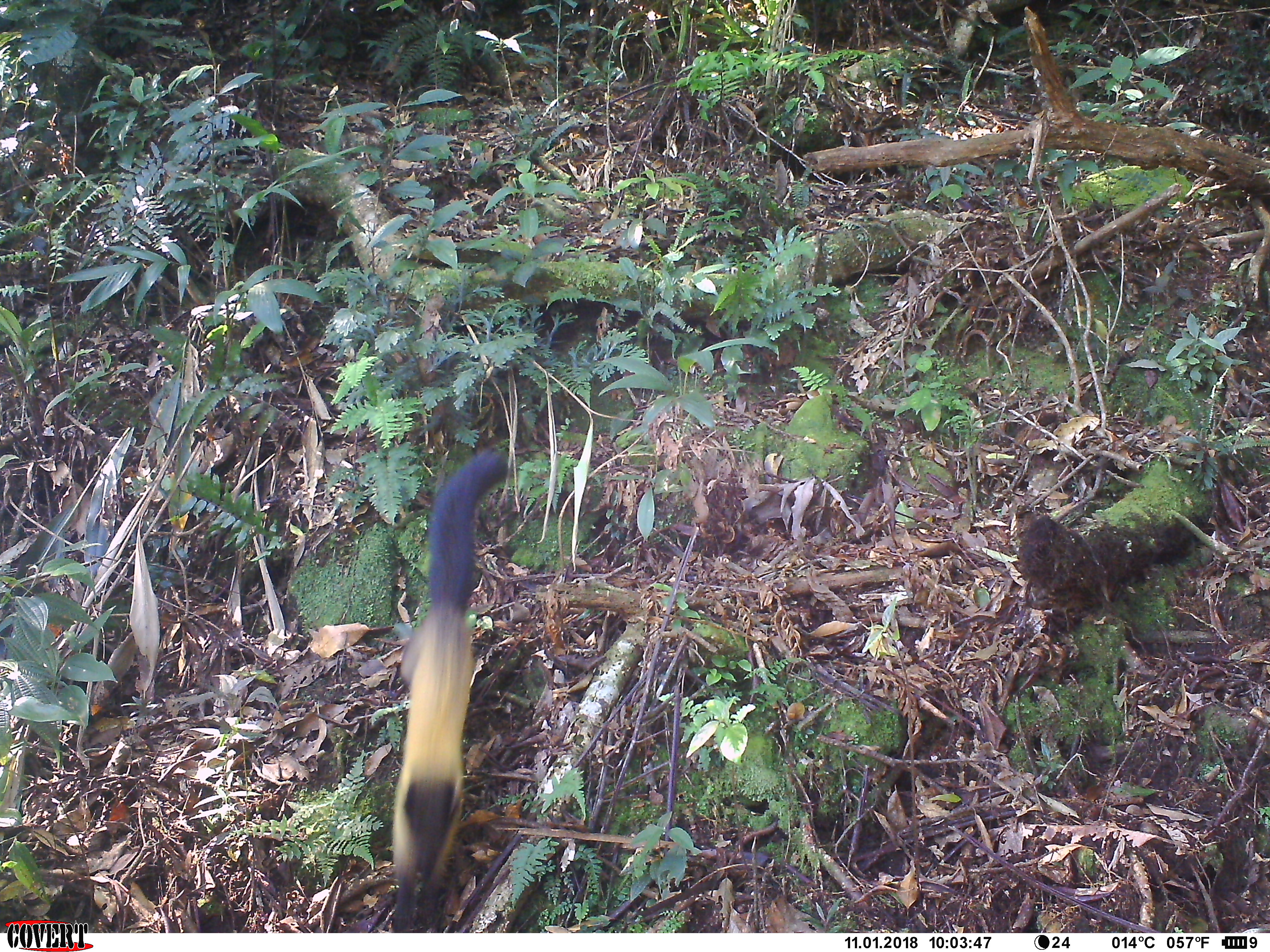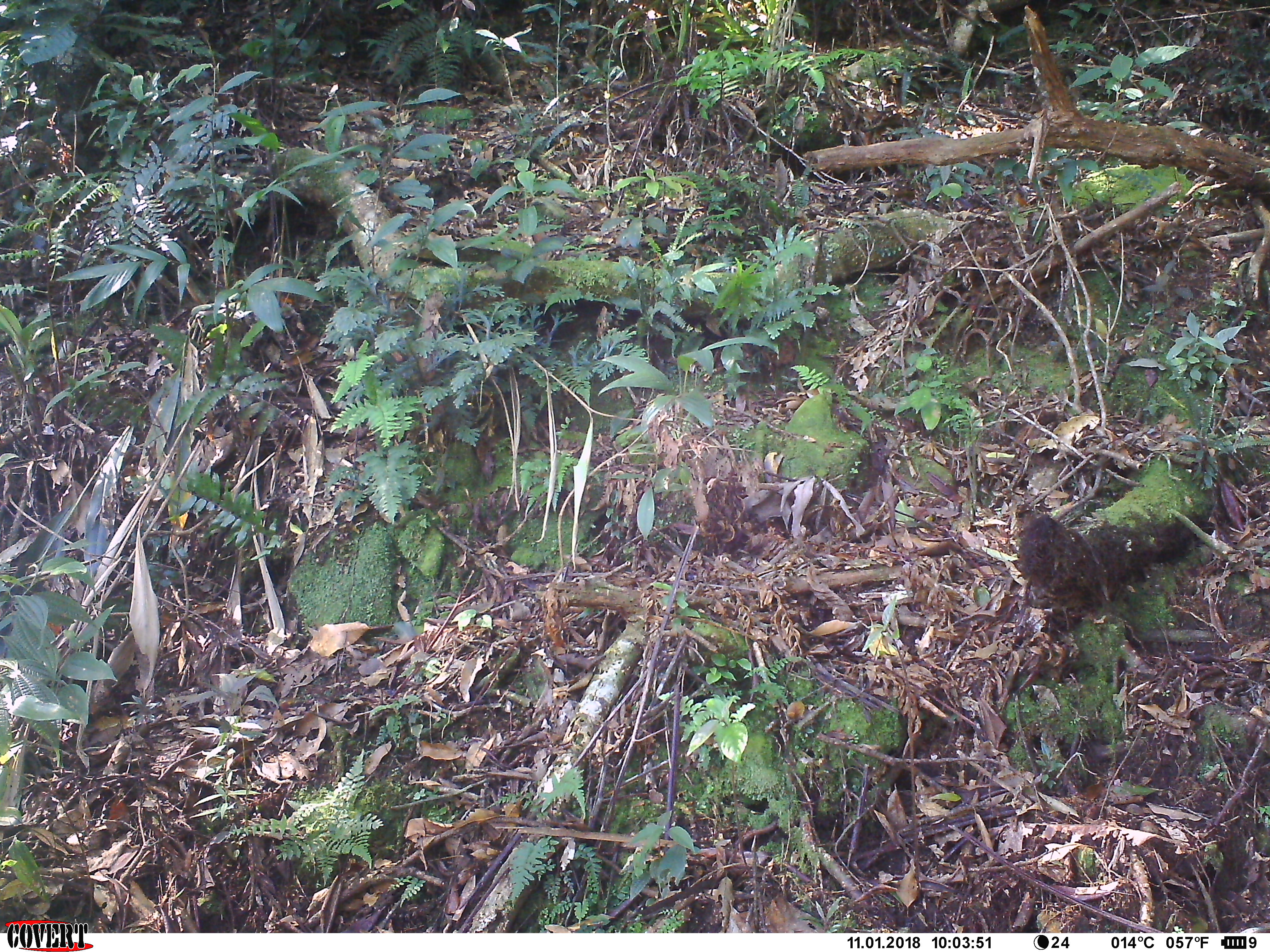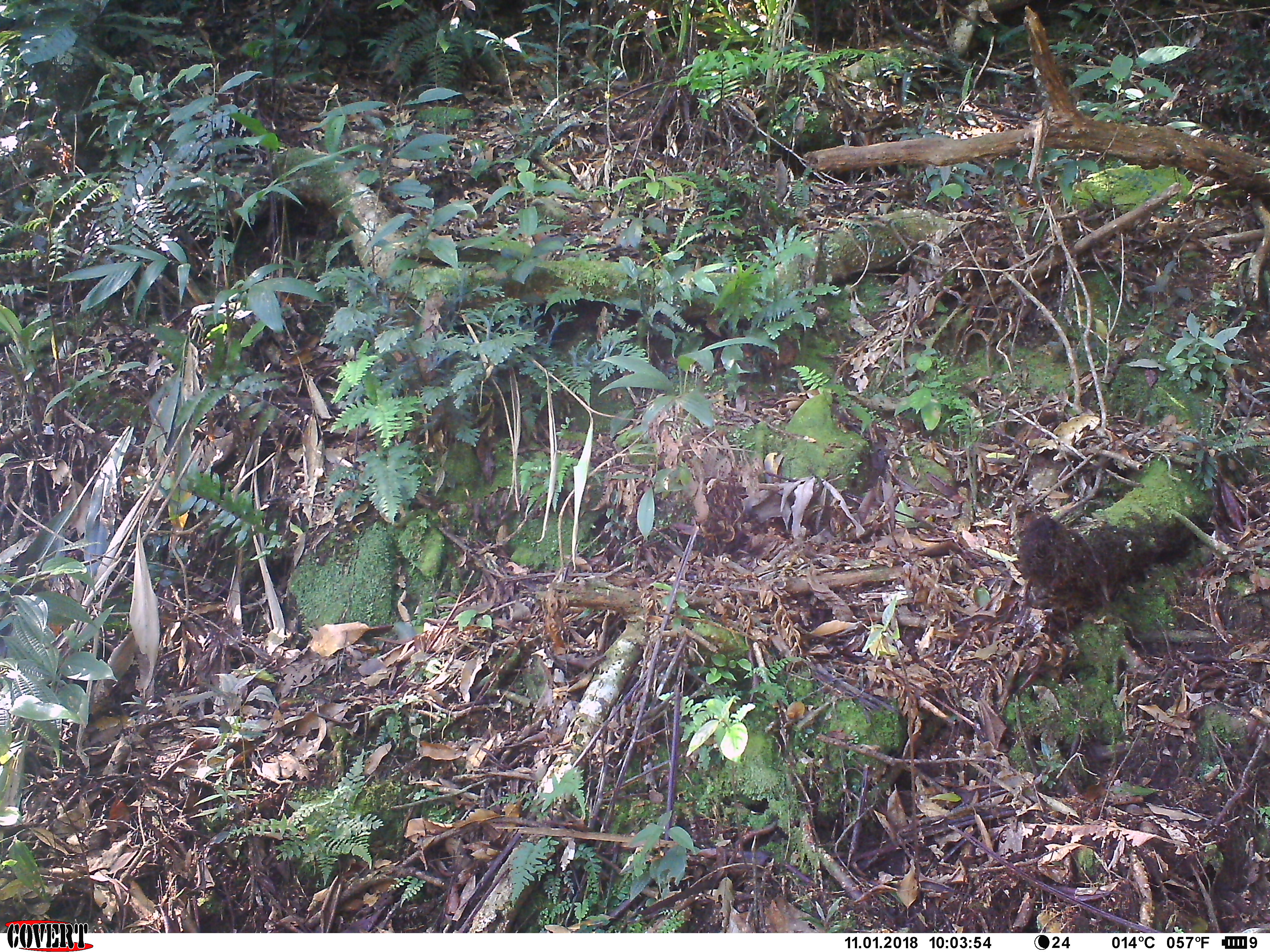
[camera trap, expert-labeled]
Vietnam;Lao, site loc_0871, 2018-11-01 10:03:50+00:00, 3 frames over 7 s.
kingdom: Animalia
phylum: Chordata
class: Mammalia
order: Carnivora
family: Mustelidae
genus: Martes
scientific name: Martes flavigula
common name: yellow-throated marten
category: yellow throated marten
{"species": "yellow throated marten (yellow-throated marten) (Martes flavigula)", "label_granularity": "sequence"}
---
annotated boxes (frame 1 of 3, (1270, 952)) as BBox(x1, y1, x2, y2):
yellow throated marten: BBox(390, 450, 508, 931)